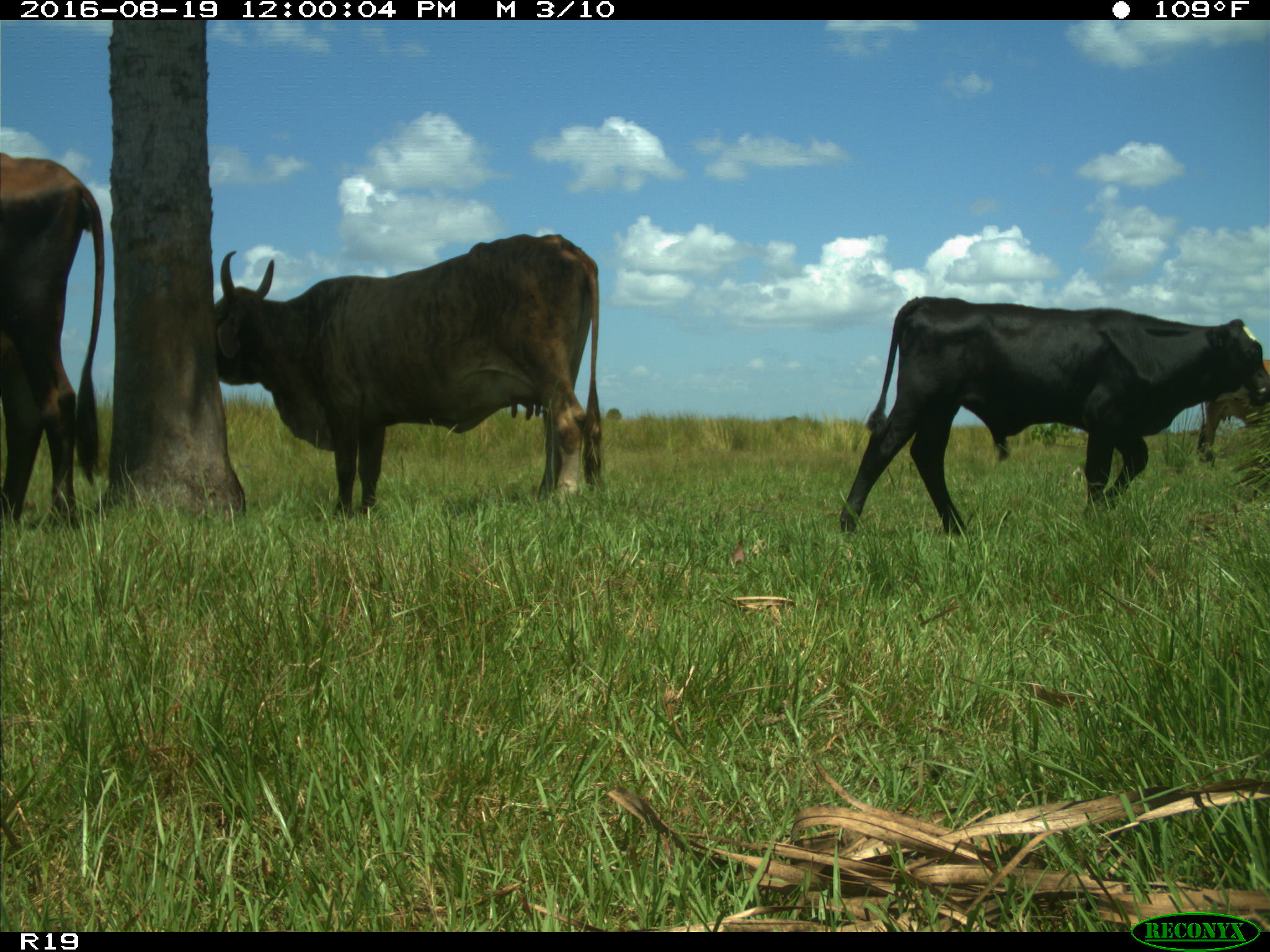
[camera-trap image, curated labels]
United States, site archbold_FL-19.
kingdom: Animalia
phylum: Chordata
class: Mammalia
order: Artiodactyla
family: Bovidae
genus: Bos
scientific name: Bos taurus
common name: domestic cow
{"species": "Bos taurus (domestic cow)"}